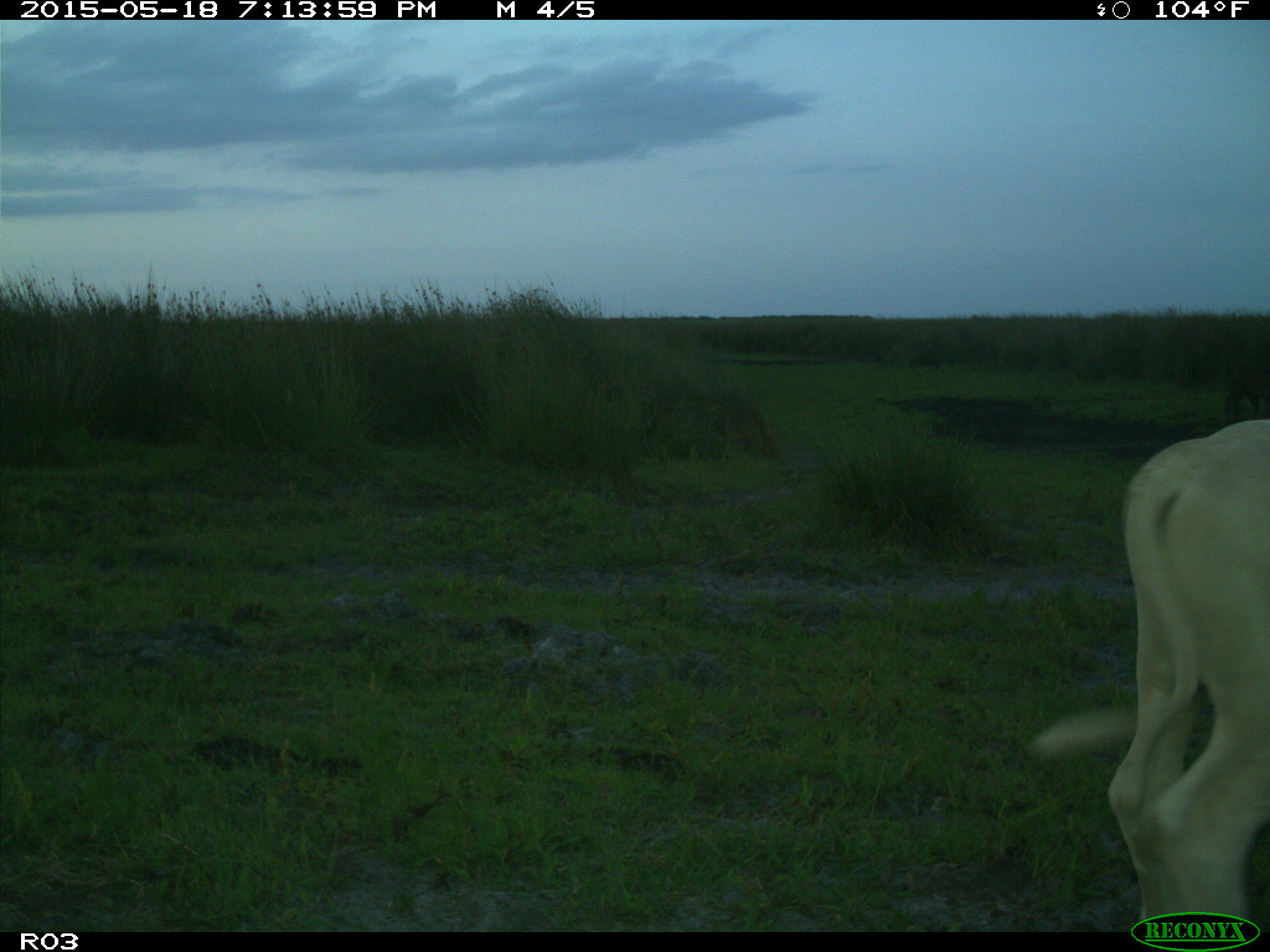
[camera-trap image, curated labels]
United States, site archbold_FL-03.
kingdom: Animalia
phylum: Chordata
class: Mammalia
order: Artiodactyla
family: Bovidae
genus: Bos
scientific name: Bos taurus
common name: domestic cow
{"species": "Bos taurus (domestic cow)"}